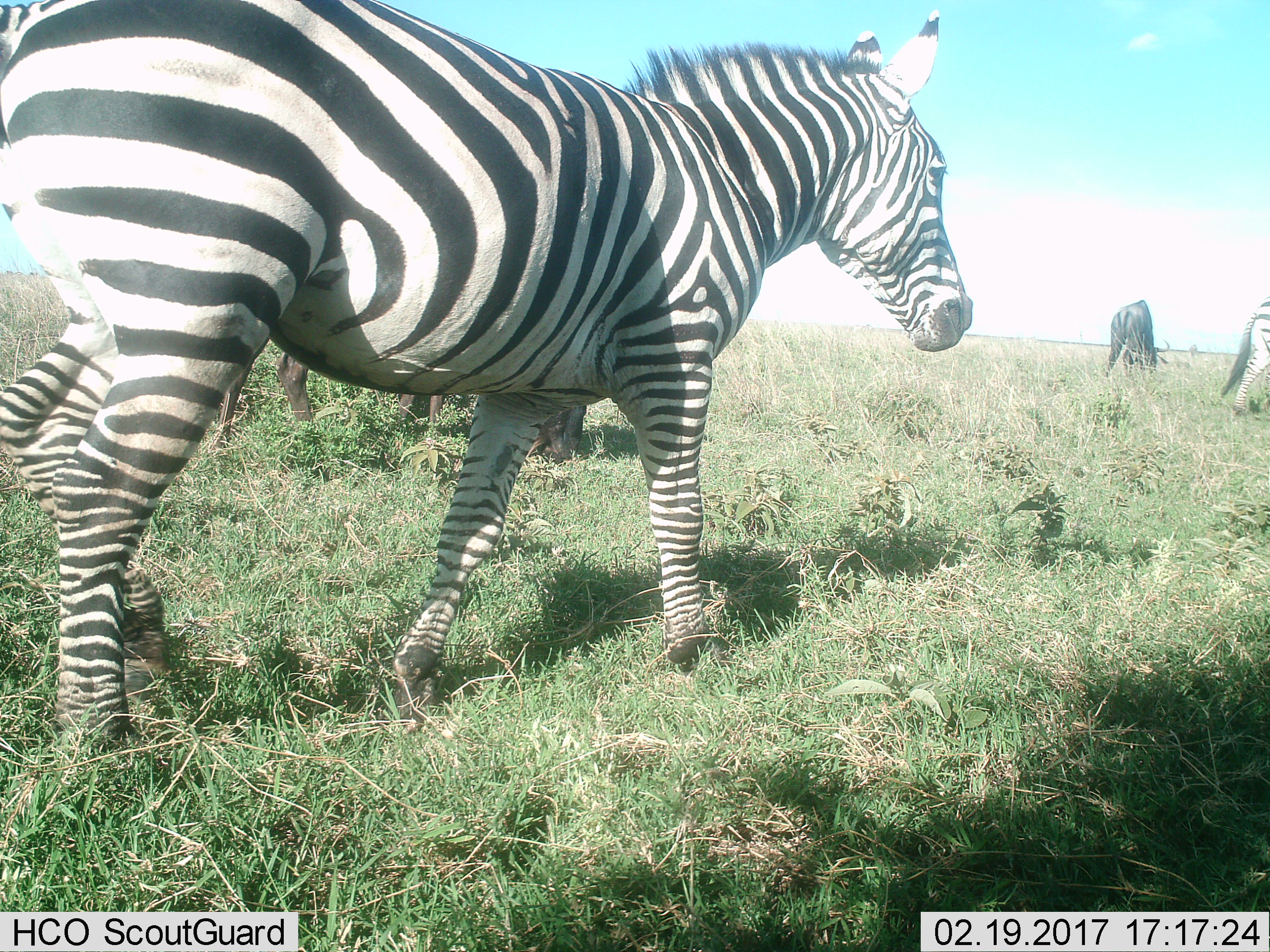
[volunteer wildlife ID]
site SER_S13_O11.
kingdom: Animalia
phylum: Chordata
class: Mammalia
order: Artiodactyla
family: Bovidae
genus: Connochaetes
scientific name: Connochaetes taurinus taurinus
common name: blue wildebeest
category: wildebeestblue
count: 2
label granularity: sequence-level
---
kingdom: Animalia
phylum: Chordata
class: Mammalia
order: Perissodactyla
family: Equidae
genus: Equus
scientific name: Equus quagga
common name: plains zebra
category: zebraplains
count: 2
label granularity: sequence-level